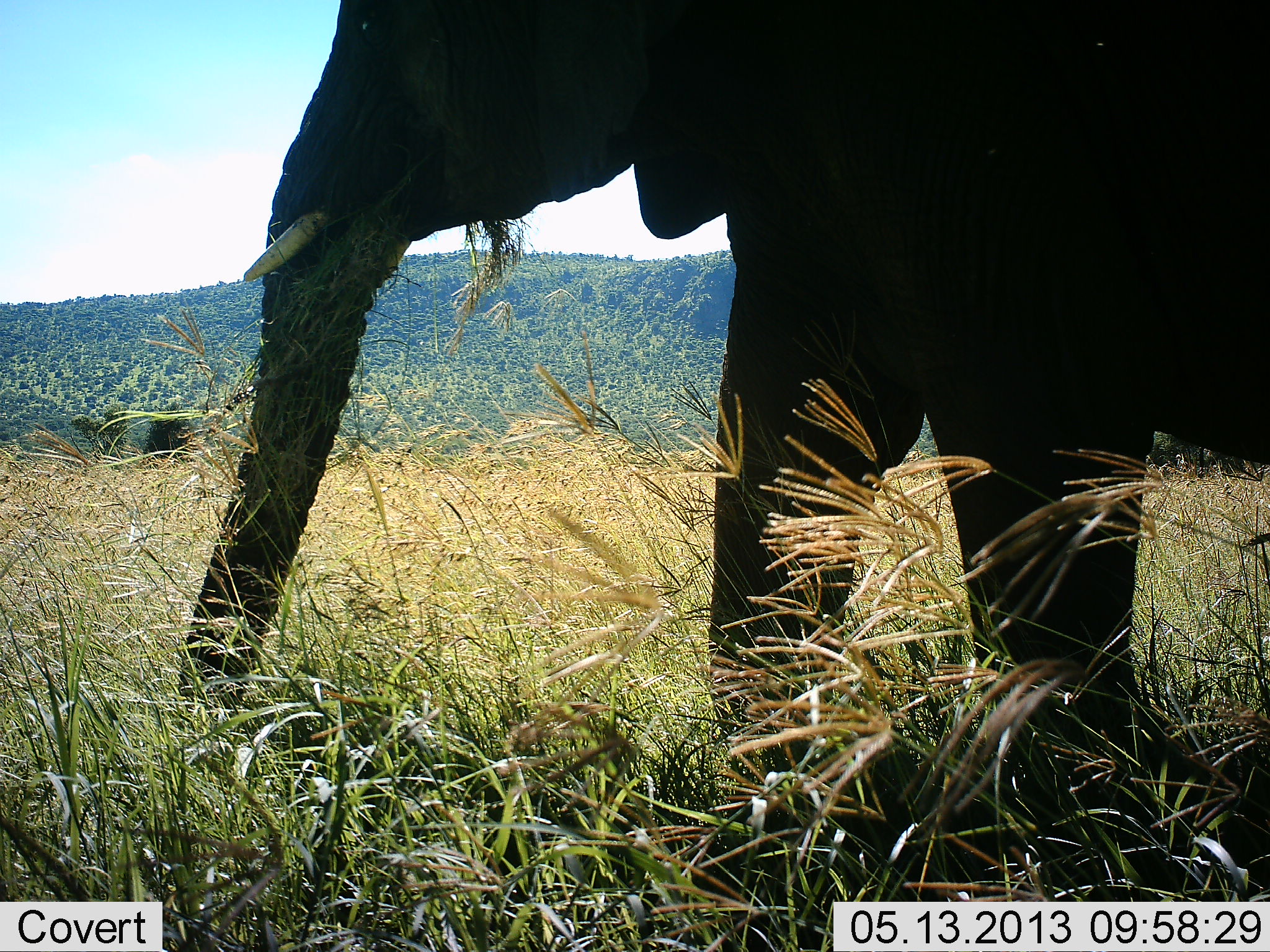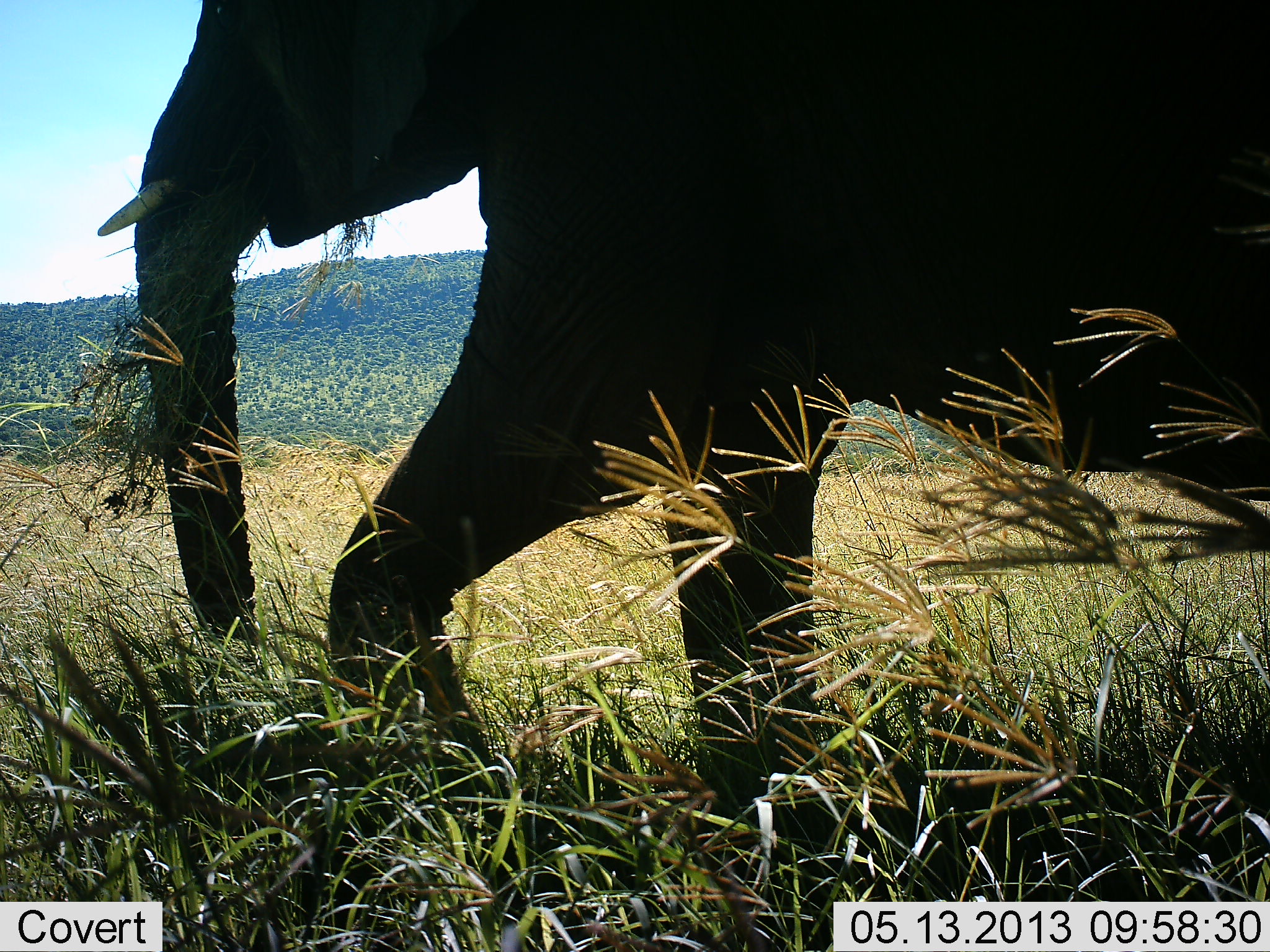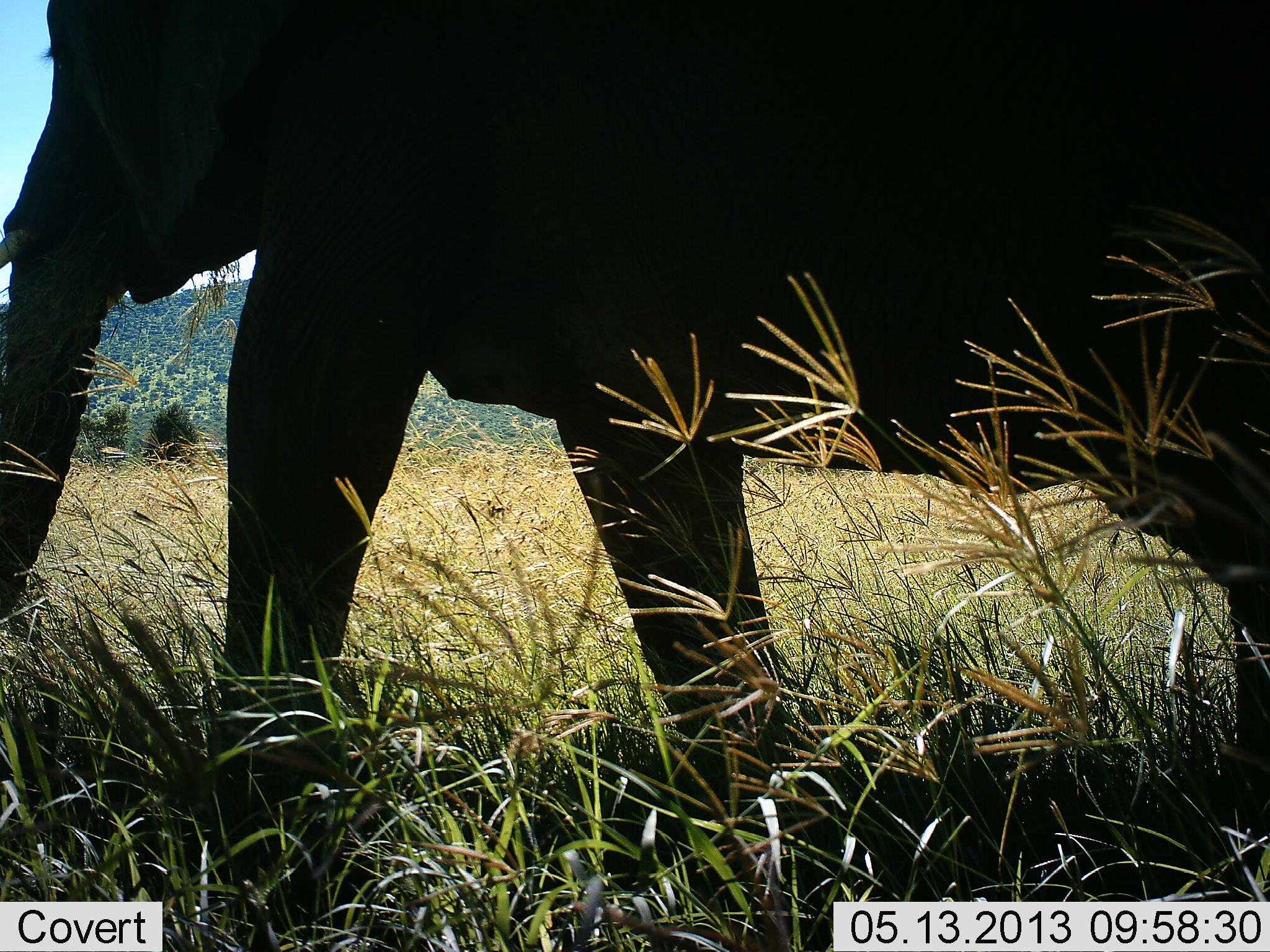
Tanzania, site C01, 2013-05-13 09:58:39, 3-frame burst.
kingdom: Animalia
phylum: Chordata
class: Mammalia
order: Proboscidea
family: Elephantidae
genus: Loxodonta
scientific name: Loxodonta africana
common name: african bush elephant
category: elephant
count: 1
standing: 10%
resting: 0%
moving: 90%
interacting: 0%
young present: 0%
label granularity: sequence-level